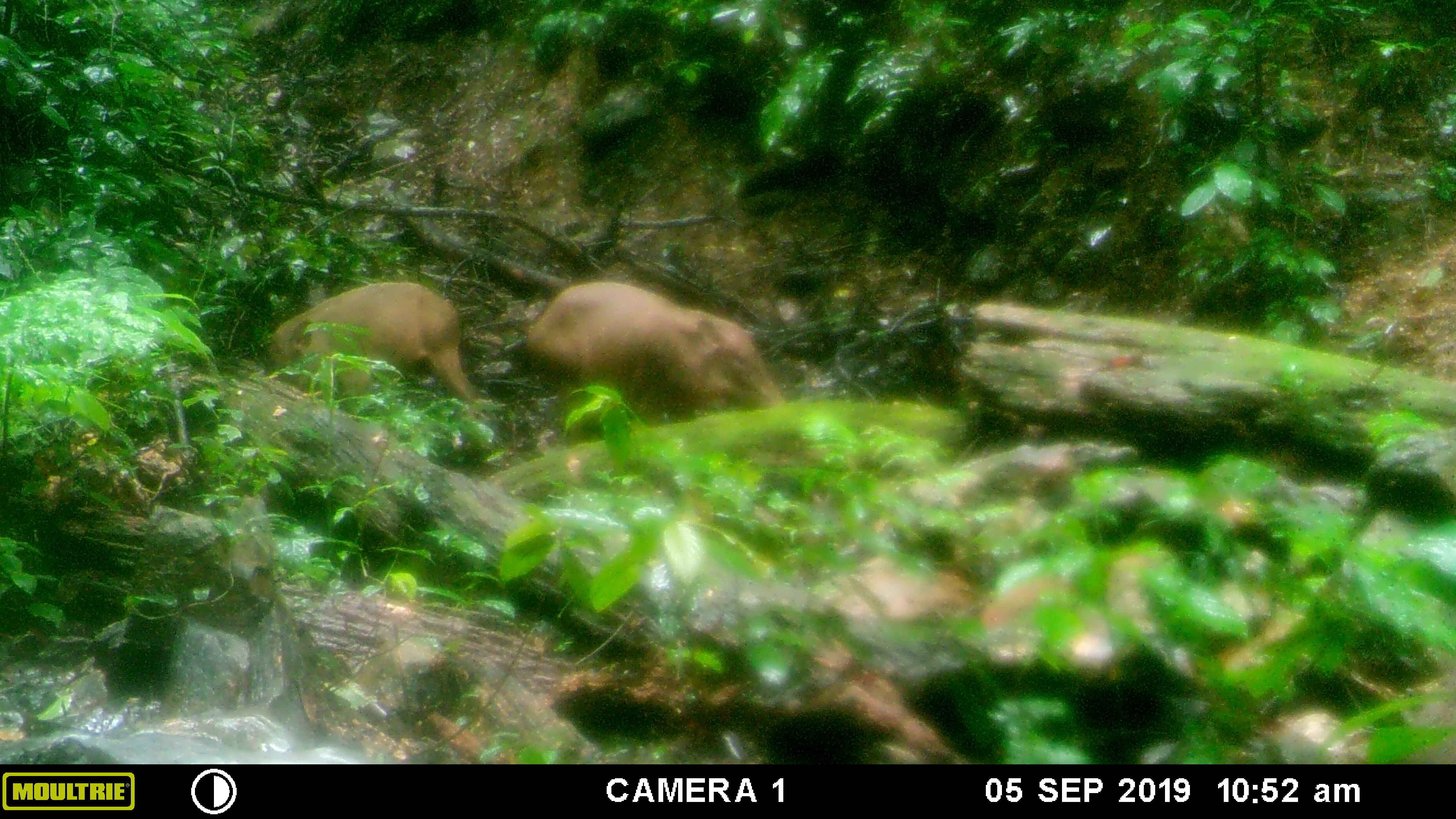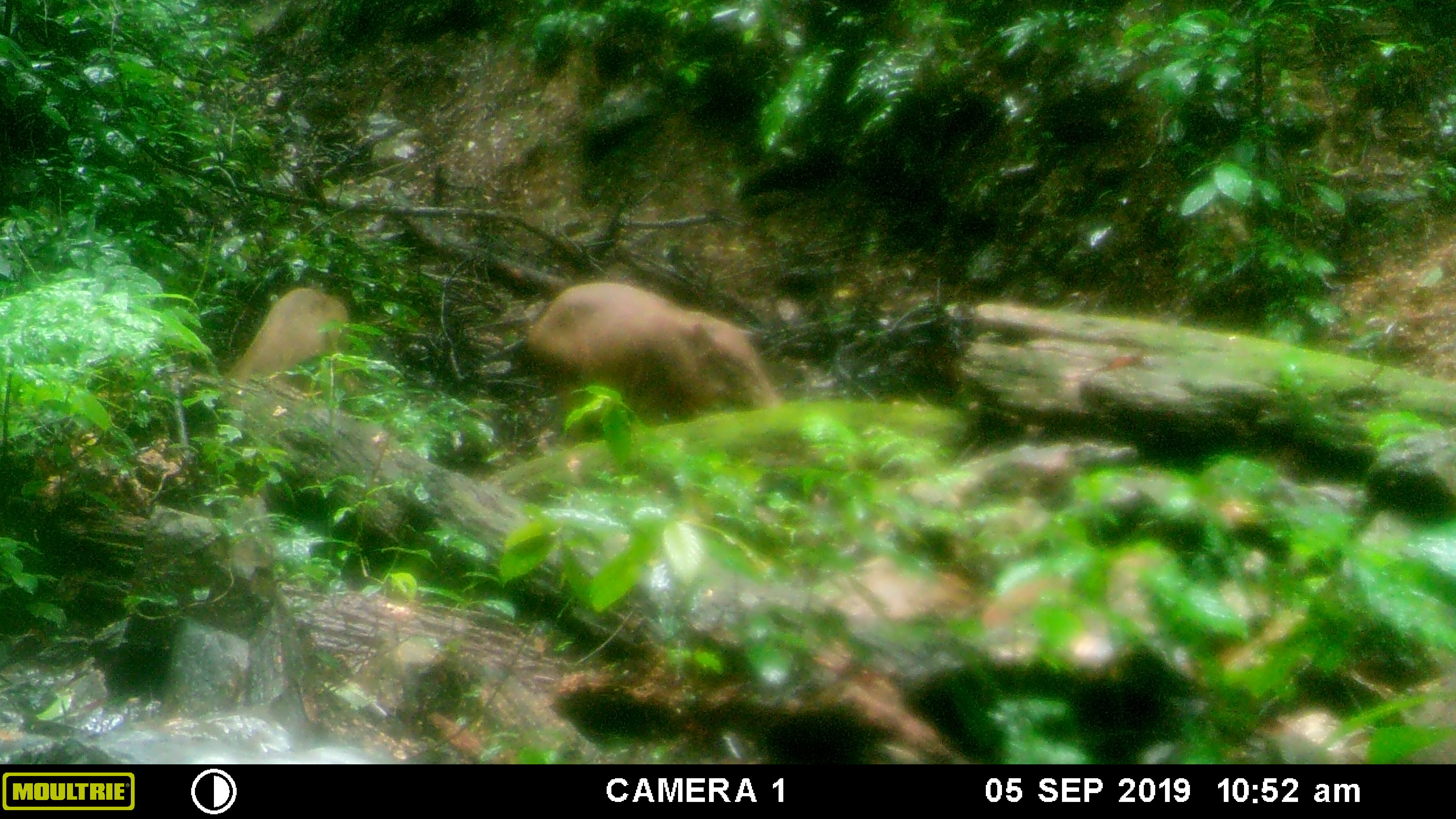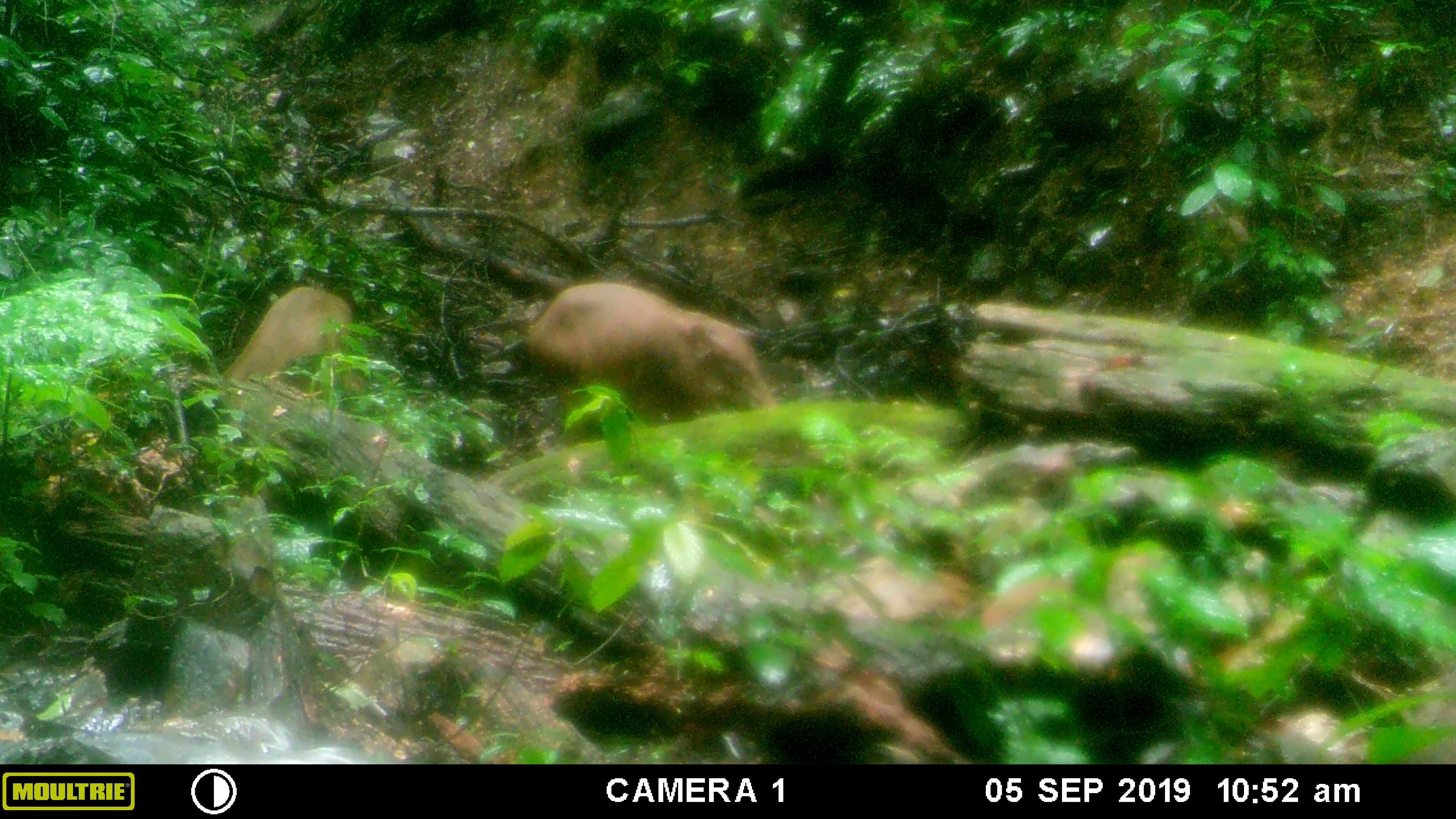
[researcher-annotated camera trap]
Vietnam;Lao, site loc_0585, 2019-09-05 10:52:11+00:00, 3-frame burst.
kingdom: Animalia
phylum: Chordata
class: Mammalia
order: Artiodactyla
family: Suidae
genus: Sus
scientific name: Sus scrofa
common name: eurasian wild pig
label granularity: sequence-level